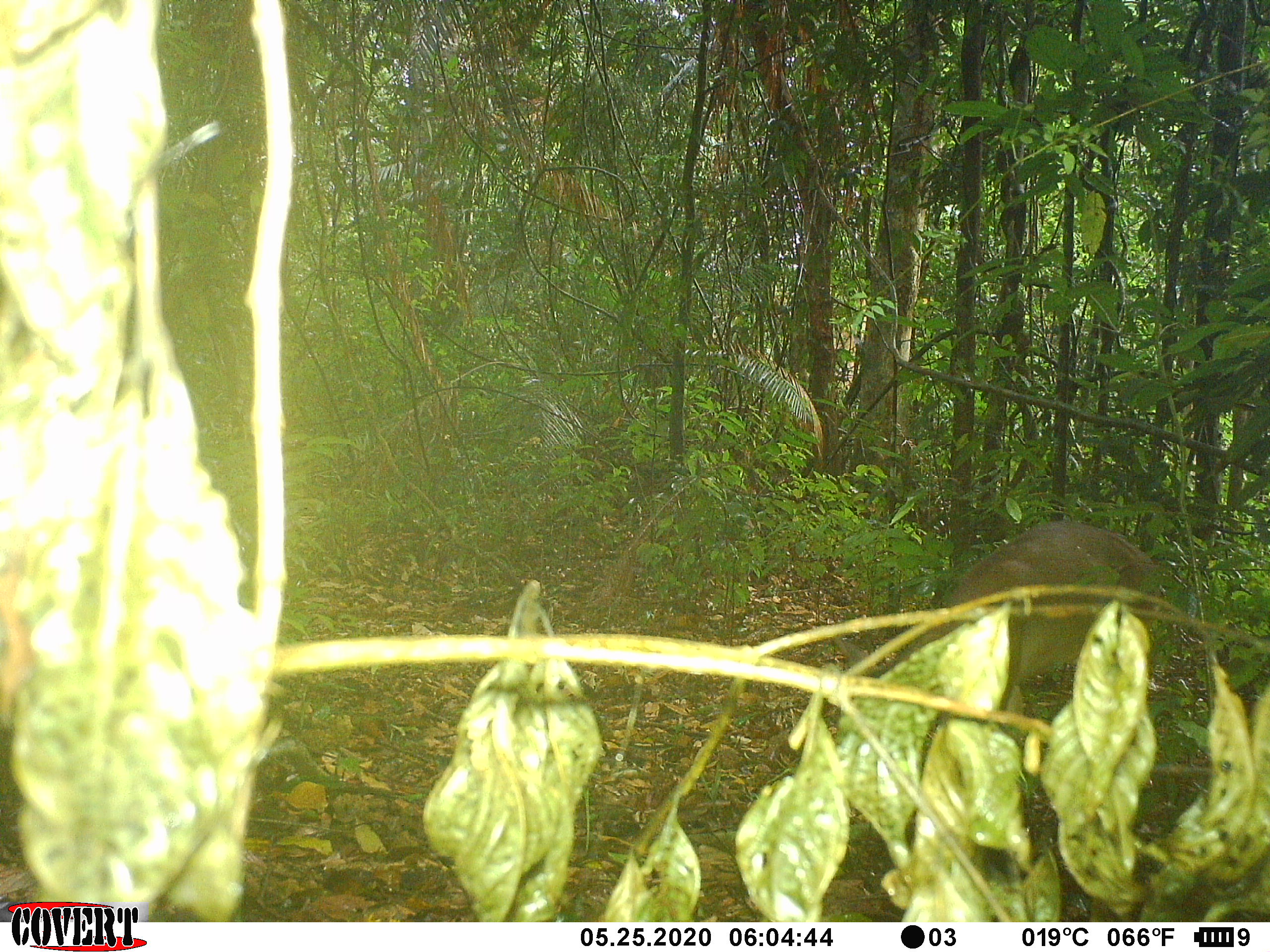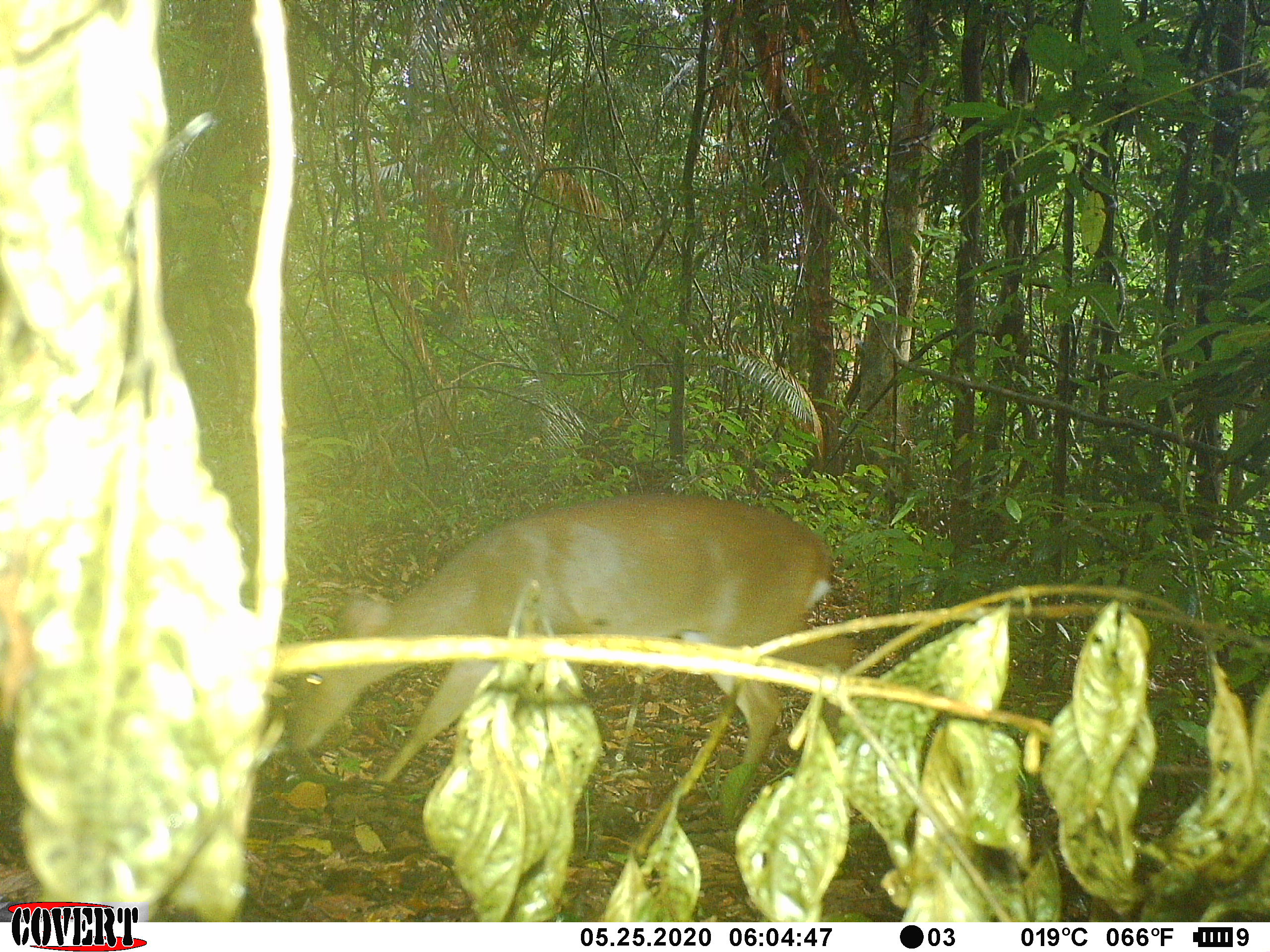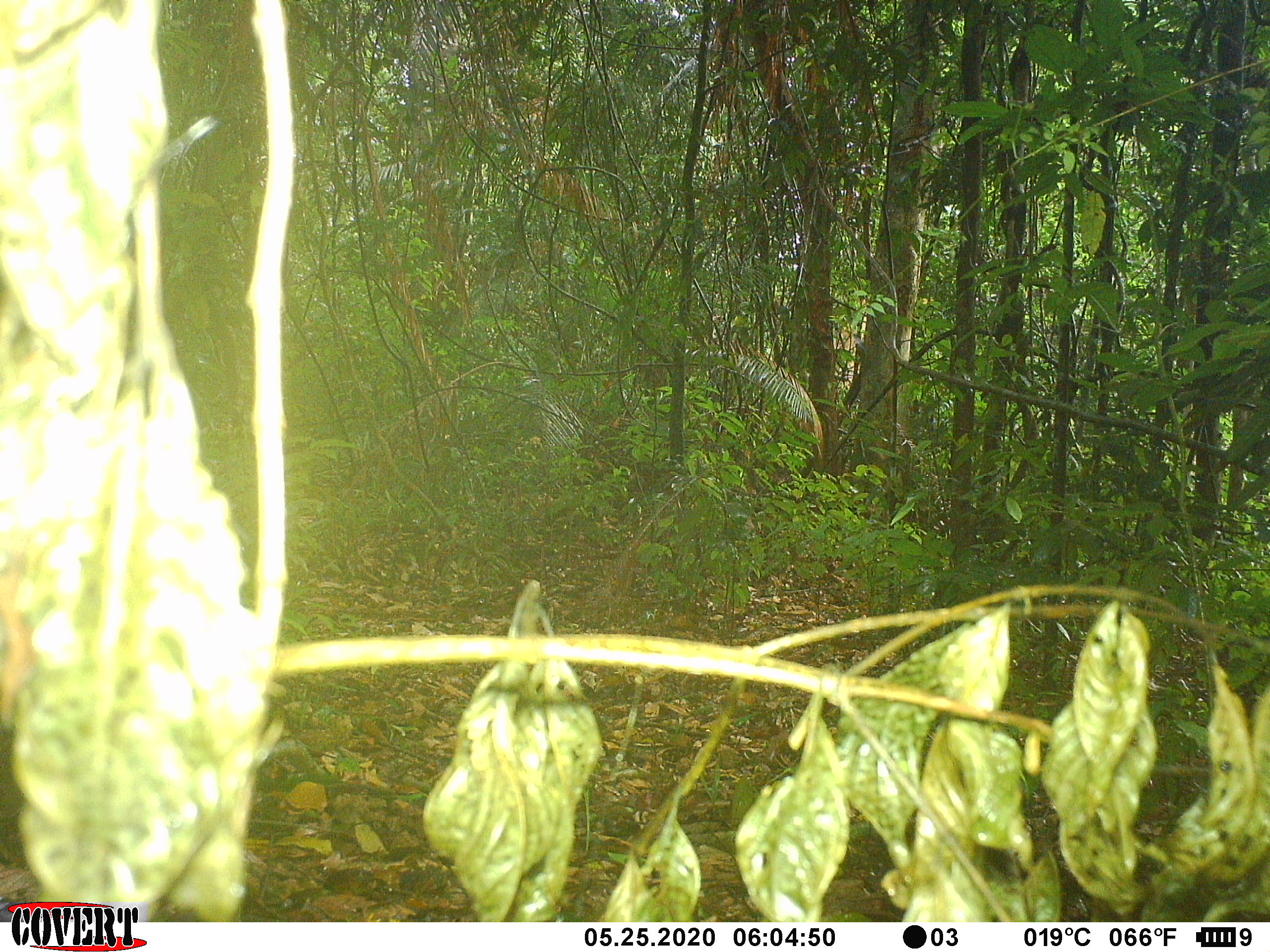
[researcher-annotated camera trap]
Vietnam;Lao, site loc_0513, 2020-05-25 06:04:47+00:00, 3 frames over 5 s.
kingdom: Animalia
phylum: Chordata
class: Mammalia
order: Artiodactyla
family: Cervidae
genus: Muntiacus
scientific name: Muntiacus vuquangensis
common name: large-antlered muntjac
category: large antlered muntjac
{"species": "large antlered muntjac (large-antlered muntjac) (Muntiacus vuquangensis)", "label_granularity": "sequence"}